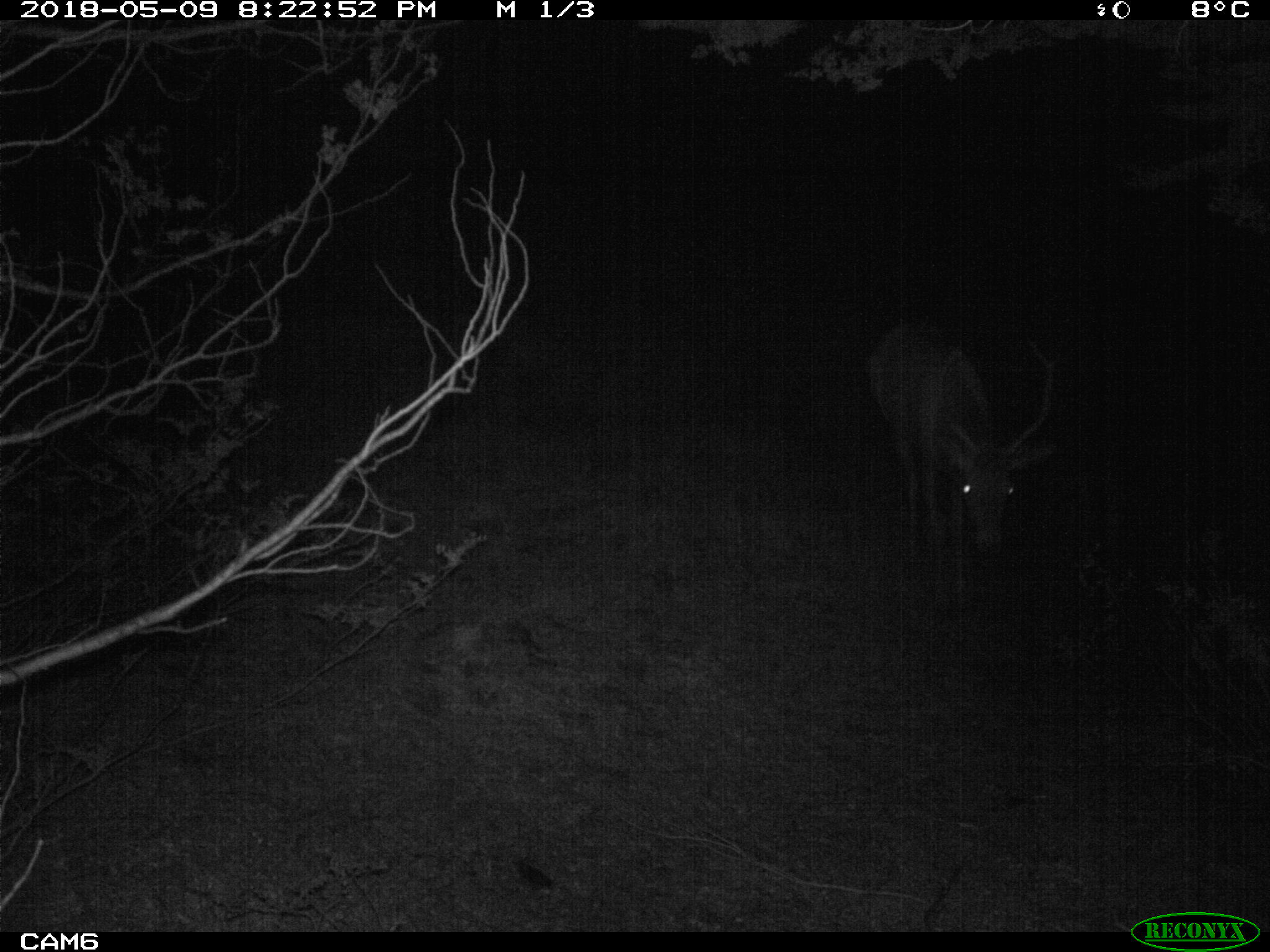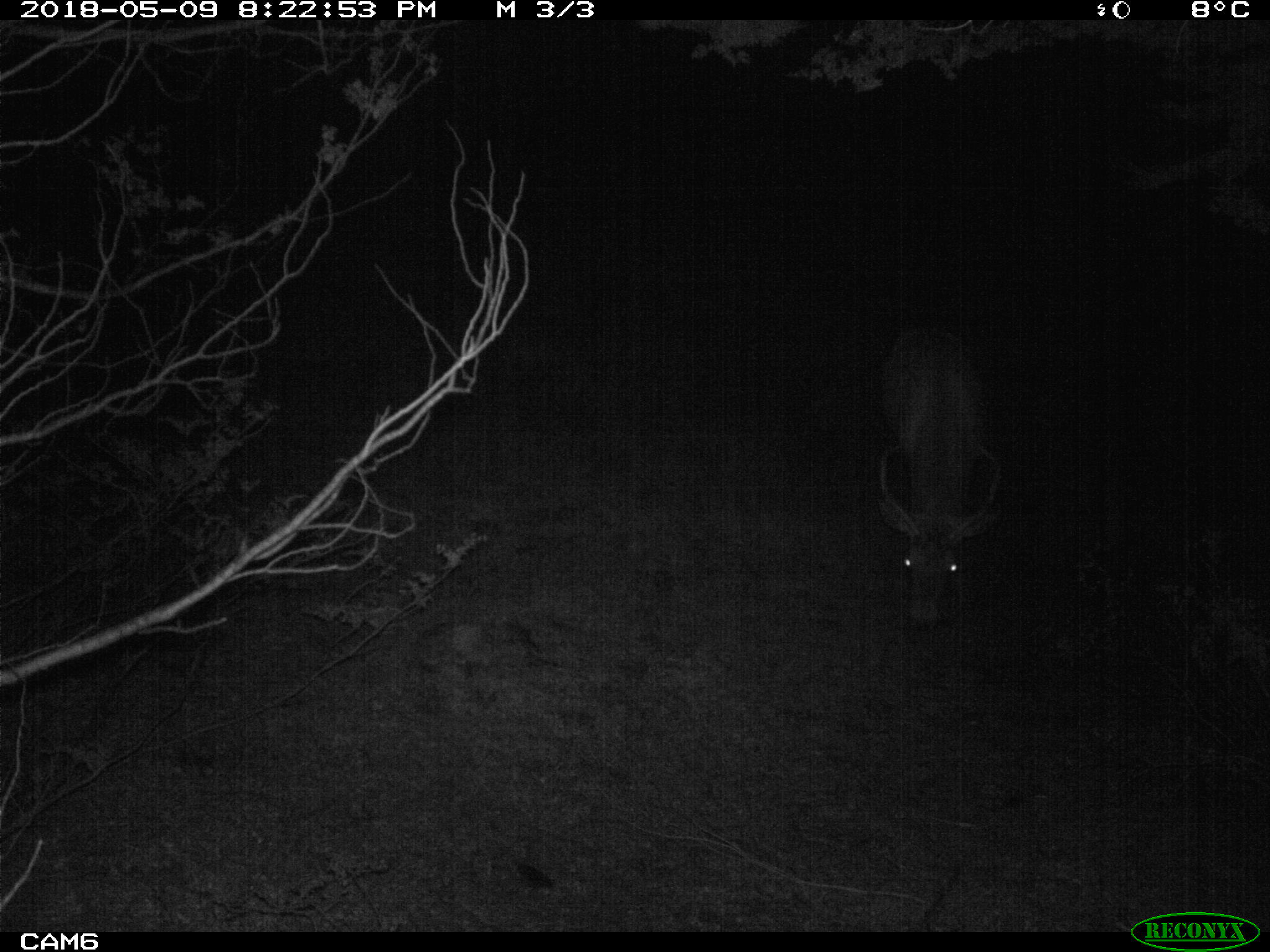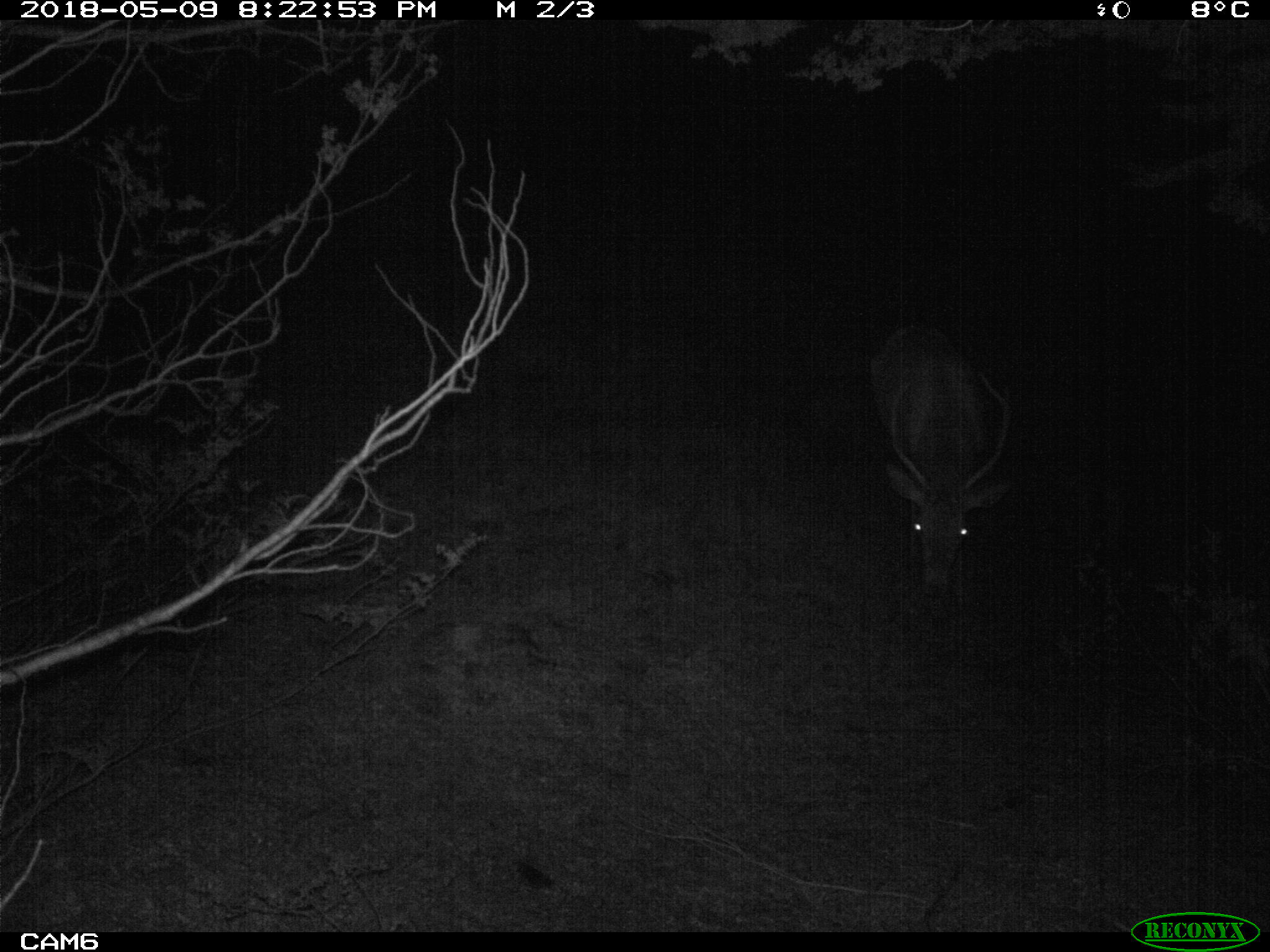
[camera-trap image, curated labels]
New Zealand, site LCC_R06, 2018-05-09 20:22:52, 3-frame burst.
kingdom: Animalia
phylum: Chordata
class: Mammalia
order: Artiodactyla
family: Cervidae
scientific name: Cervidae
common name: deer